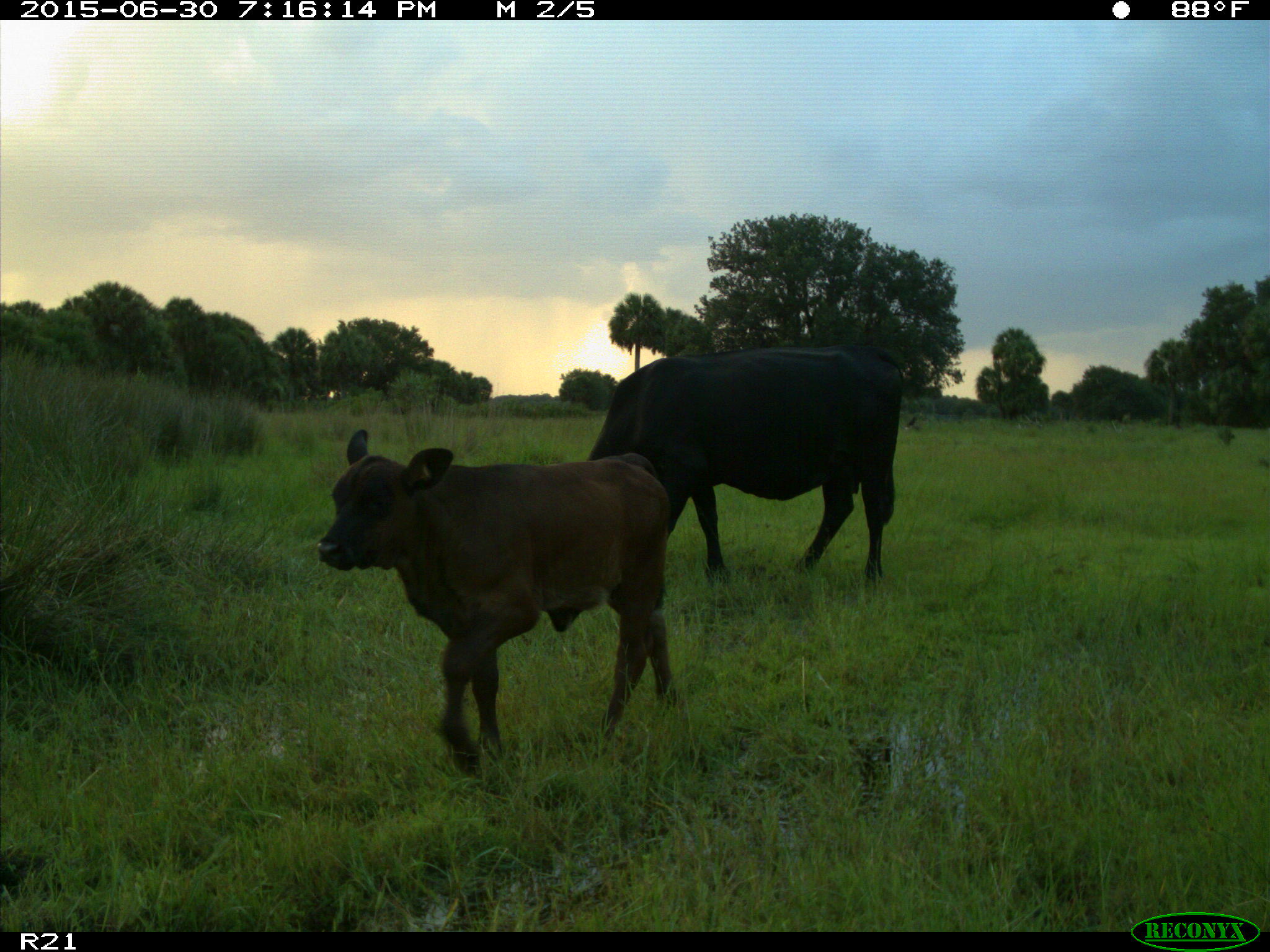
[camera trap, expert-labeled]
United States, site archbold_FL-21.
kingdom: Animalia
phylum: Chordata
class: Mammalia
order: Artiodactyla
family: Bovidae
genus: Bos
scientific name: Bos taurus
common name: domestic cow